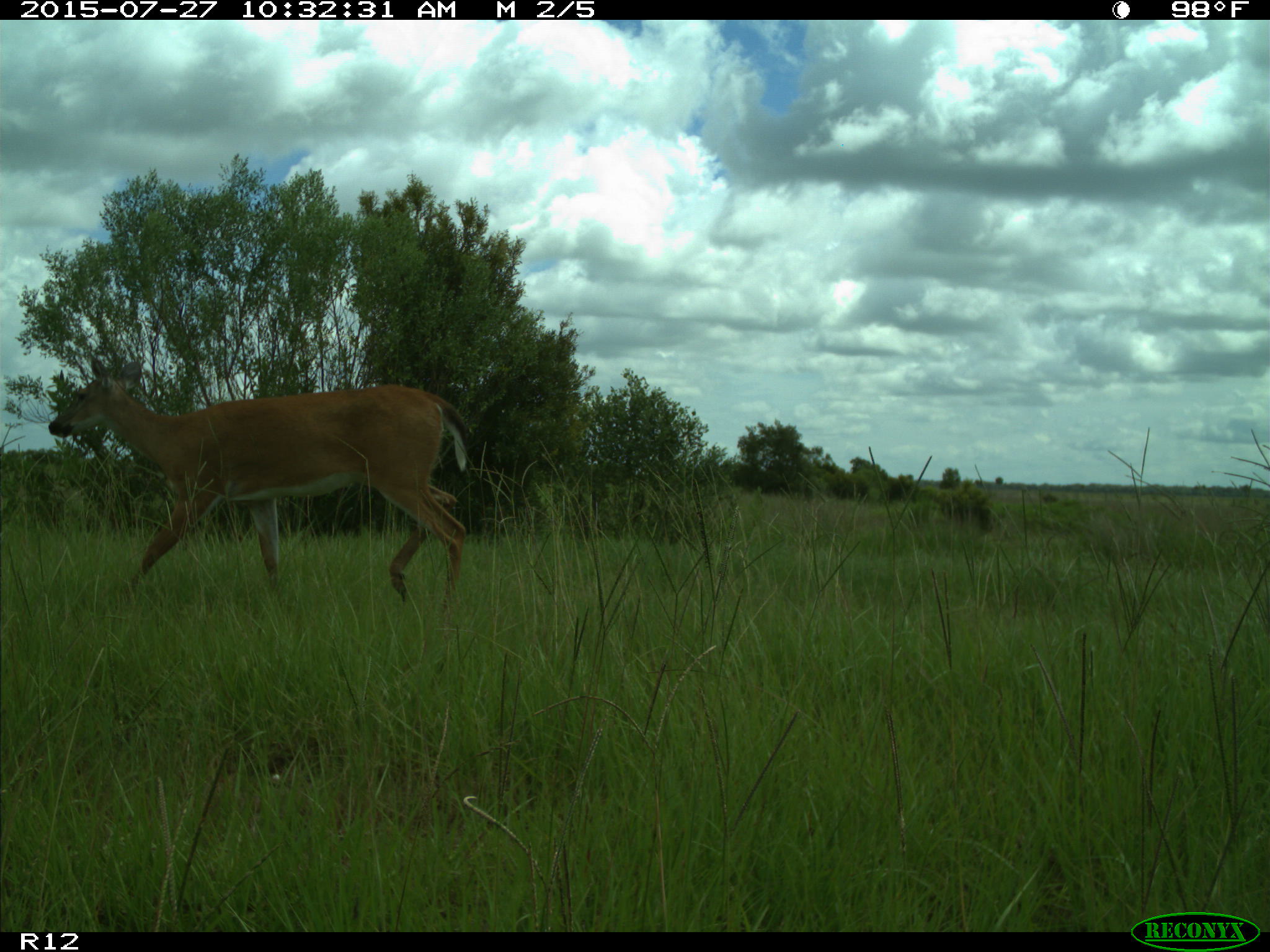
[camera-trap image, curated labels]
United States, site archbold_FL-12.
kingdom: Animalia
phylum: Chordata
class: Mammalia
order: Artiodactyla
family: Cervidae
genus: Odocoileus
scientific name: Odocoileus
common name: deer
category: unidentified deer